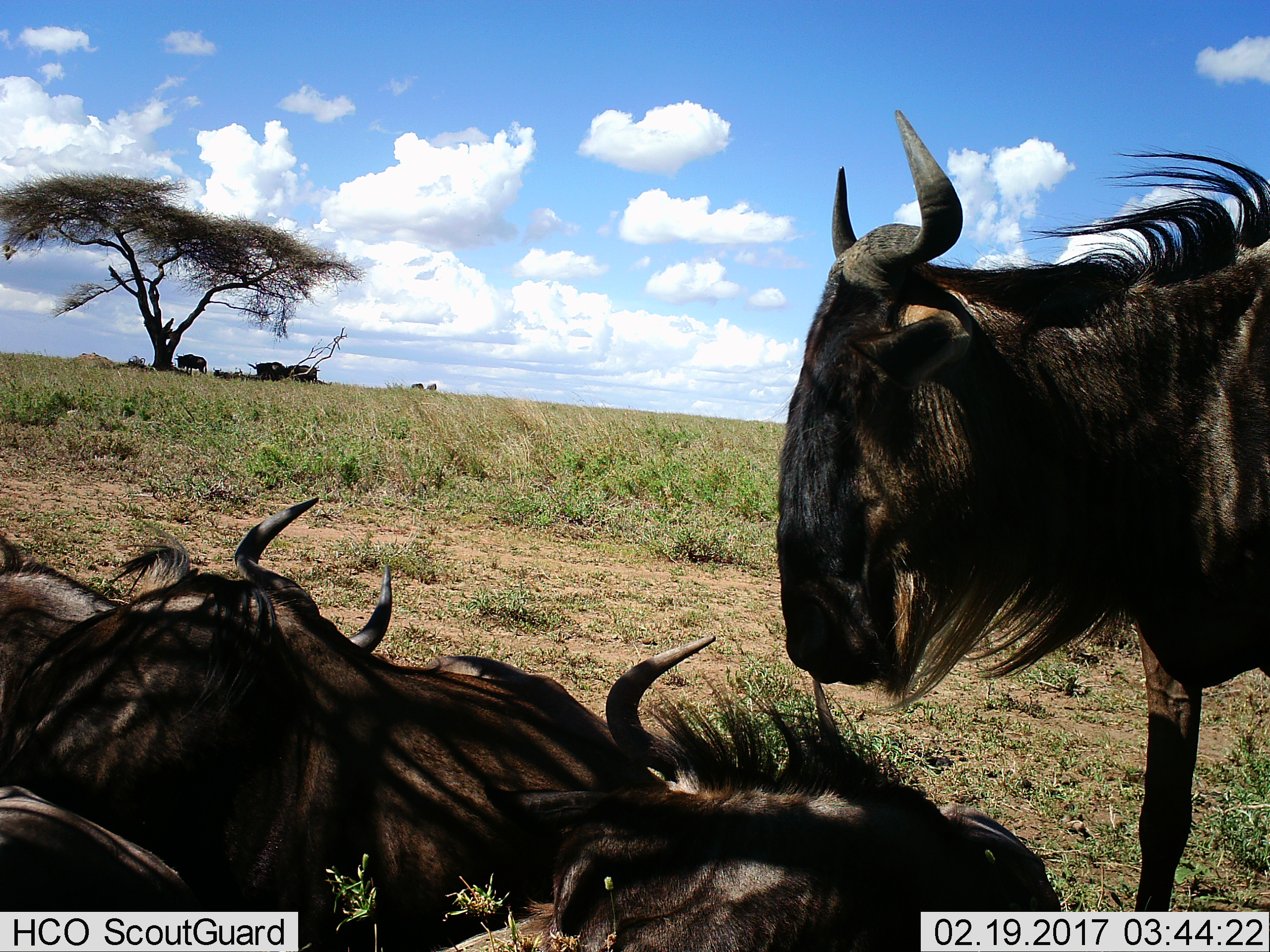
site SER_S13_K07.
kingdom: Animalia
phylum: Chordata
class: Mammalia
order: Artiodactyla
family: Bovidae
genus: Connochaetes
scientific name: Connochaetes taurinus taurinus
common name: blue wildebeest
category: wildebeestblue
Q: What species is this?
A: Wildebeestblue (blue wildebeest) (Connochaetes taurinus taurinus).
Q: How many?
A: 8.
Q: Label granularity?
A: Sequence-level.